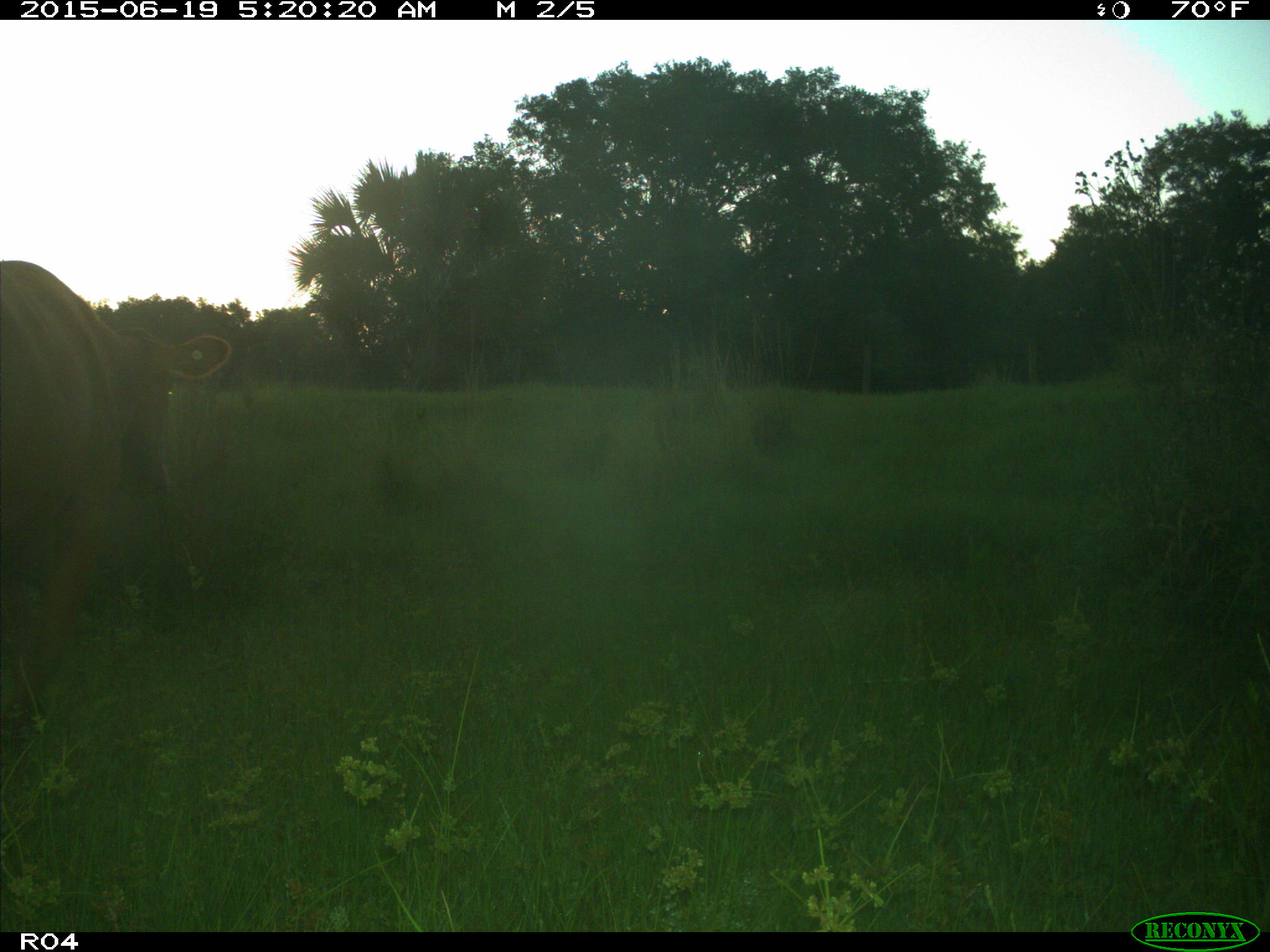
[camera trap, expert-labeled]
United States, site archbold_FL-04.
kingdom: Animalia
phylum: Chordata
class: Mammalia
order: Artiodactyla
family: Bovidae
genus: Bos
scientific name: Bos taurus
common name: domestic cow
Bos taurus (domestic cow).